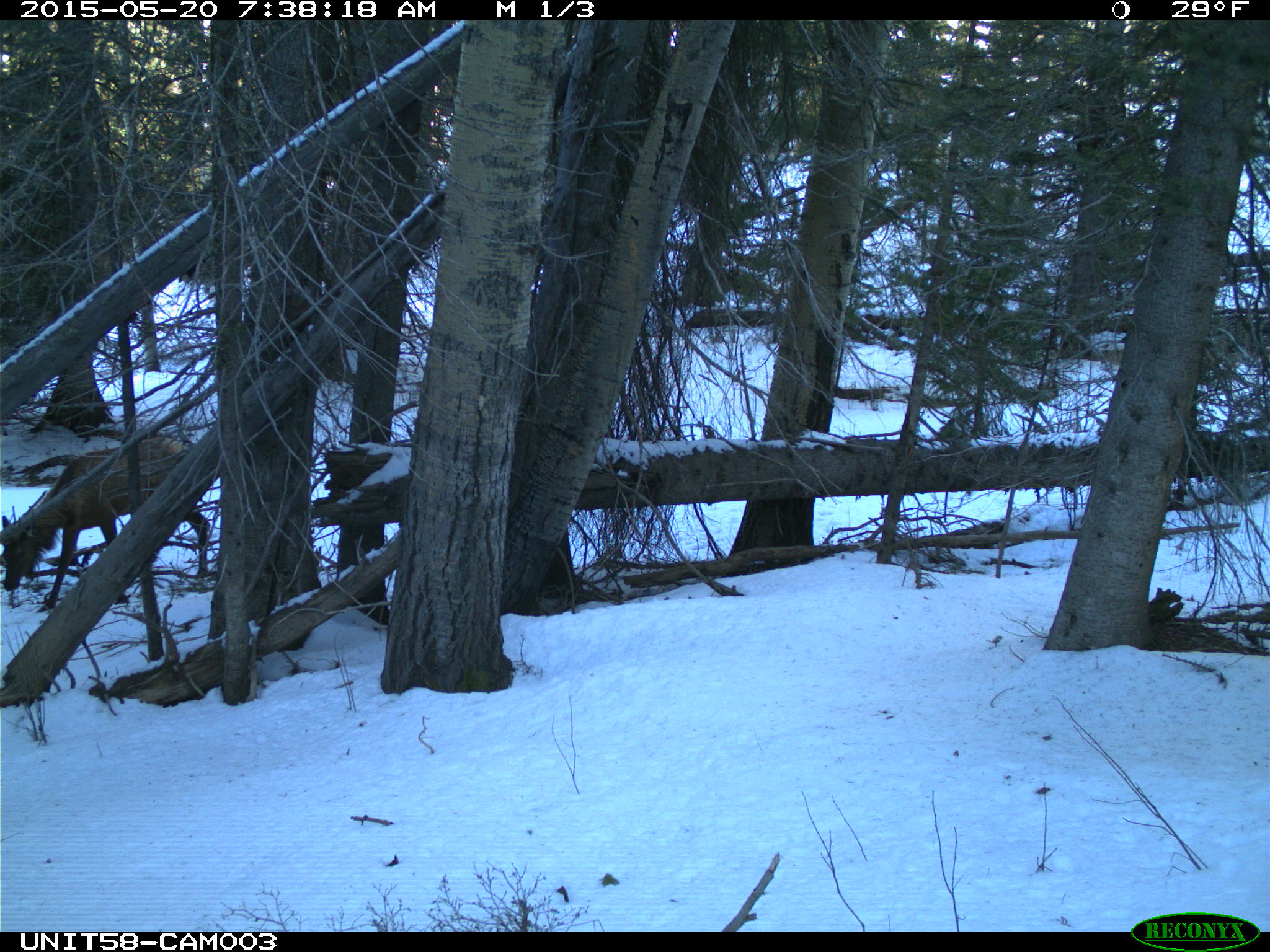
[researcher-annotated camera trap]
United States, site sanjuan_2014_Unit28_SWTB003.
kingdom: Animalia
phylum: Chordata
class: Mammalia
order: Artiodactyla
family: Cervidae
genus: Cervus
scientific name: Cervus elaphus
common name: red deer